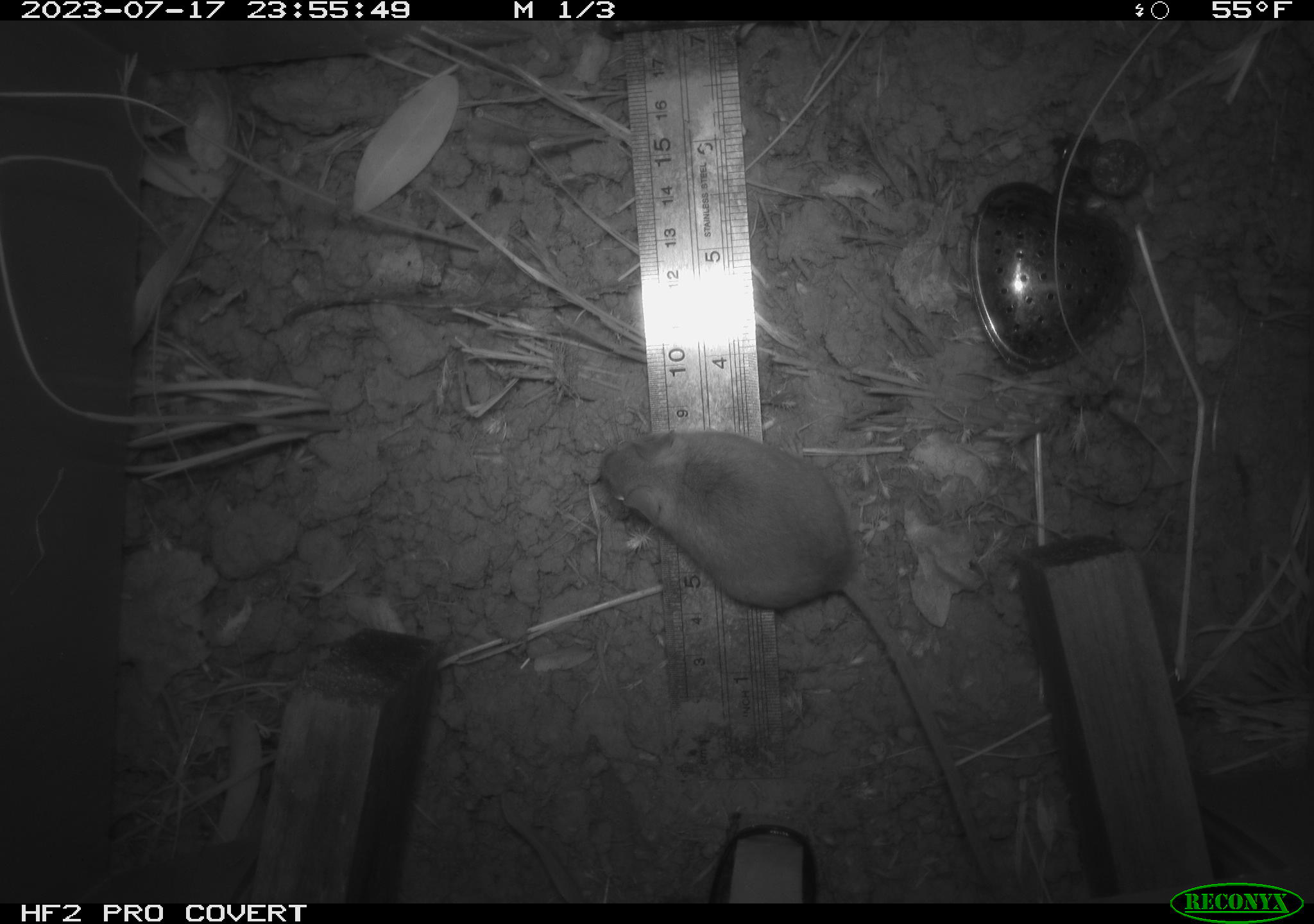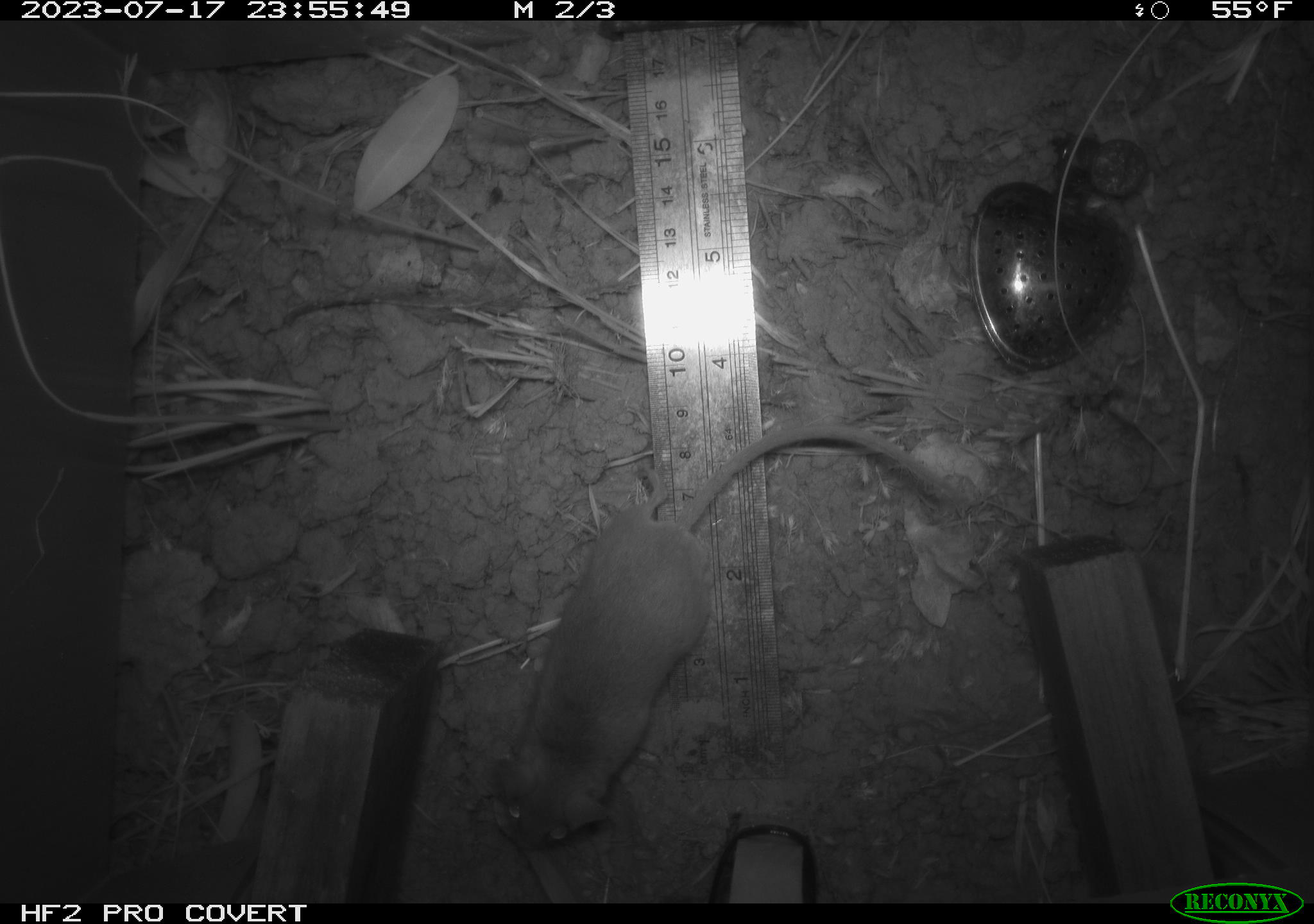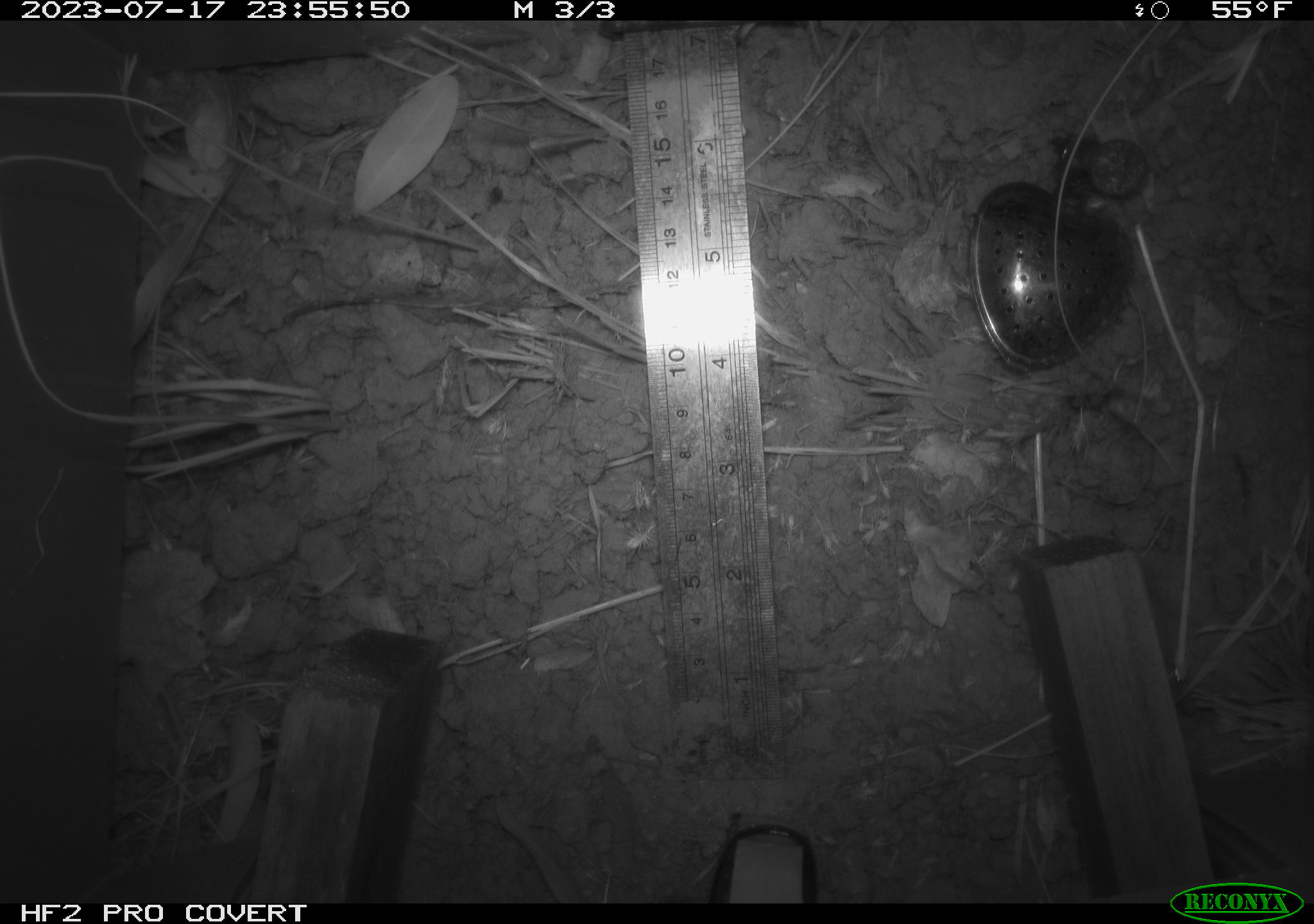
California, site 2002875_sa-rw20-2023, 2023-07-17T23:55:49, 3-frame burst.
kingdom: Animalia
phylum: Chordata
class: Mammalia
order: Rodentia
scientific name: Rodentia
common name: mouse species